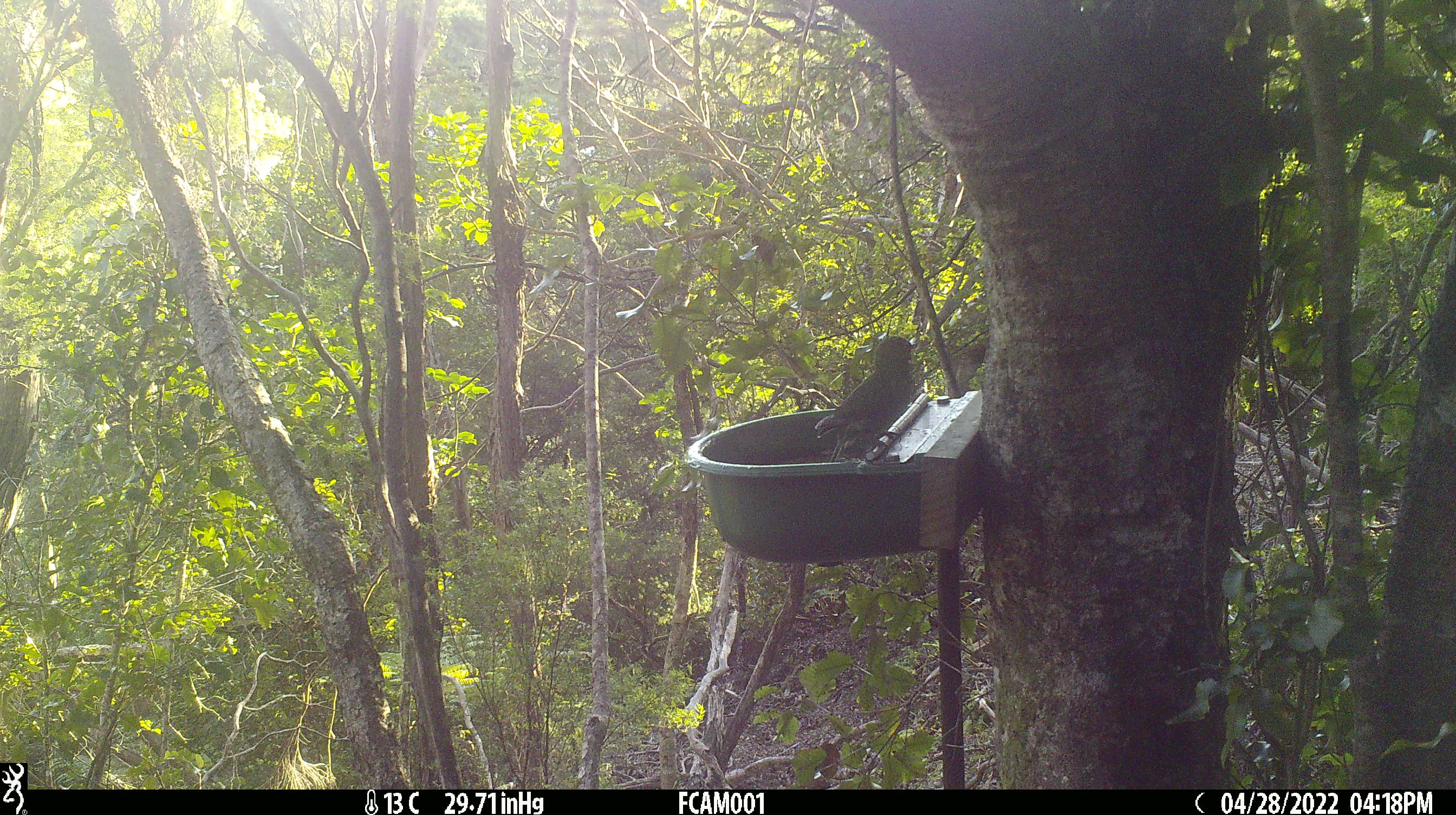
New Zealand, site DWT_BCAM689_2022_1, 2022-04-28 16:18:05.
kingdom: Animalia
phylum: Chordata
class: Aves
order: Psittaciformes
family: Psittaculidae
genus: Cyanoramphus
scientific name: Cyanoramphus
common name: parakeet